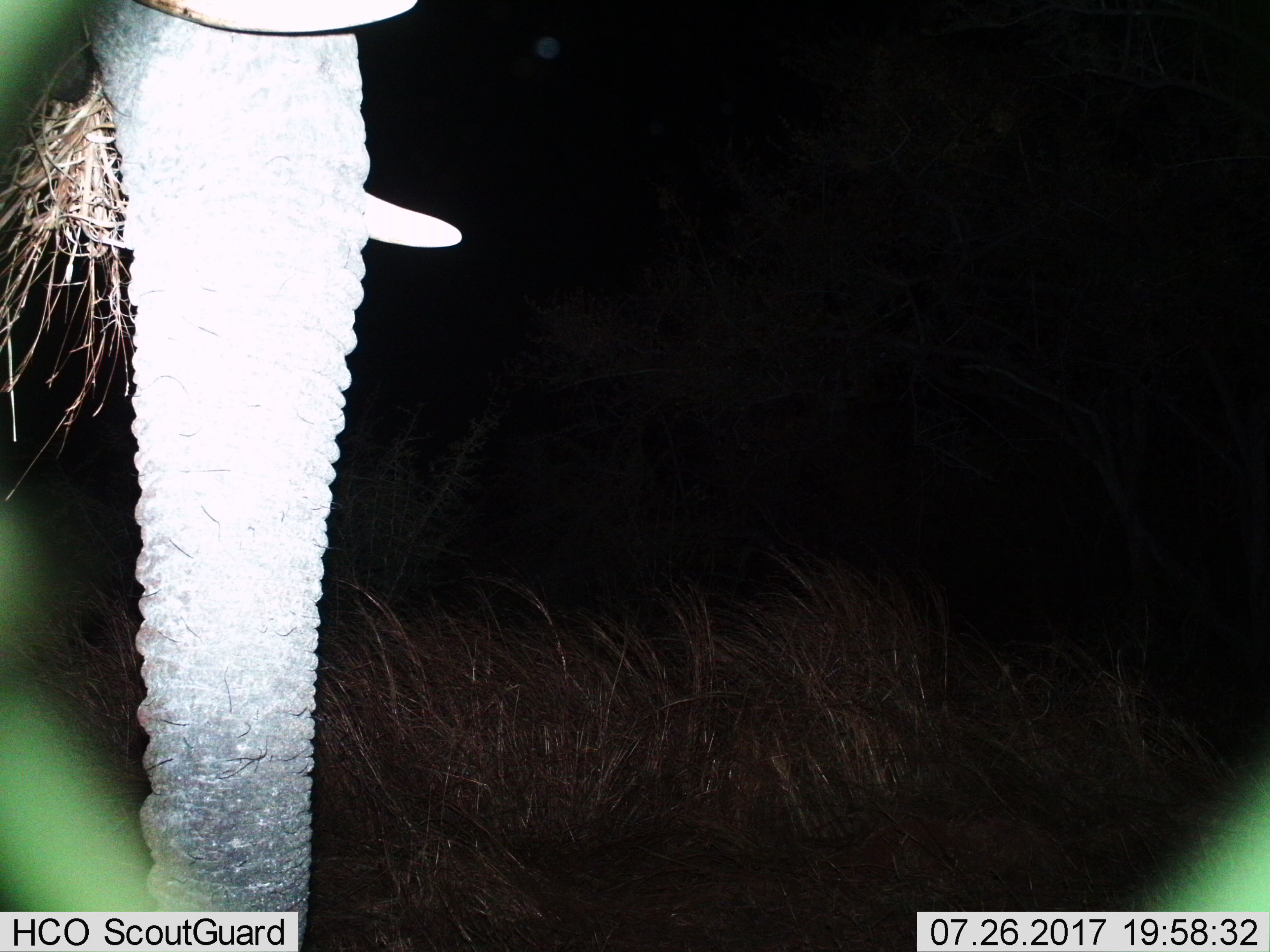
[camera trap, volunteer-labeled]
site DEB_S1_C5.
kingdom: Animalia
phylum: Chordata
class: Mammalia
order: Proboscidea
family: Elephantidae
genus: Loxodonta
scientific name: Loxodonta africana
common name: african bush elephant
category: elephant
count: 1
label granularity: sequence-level